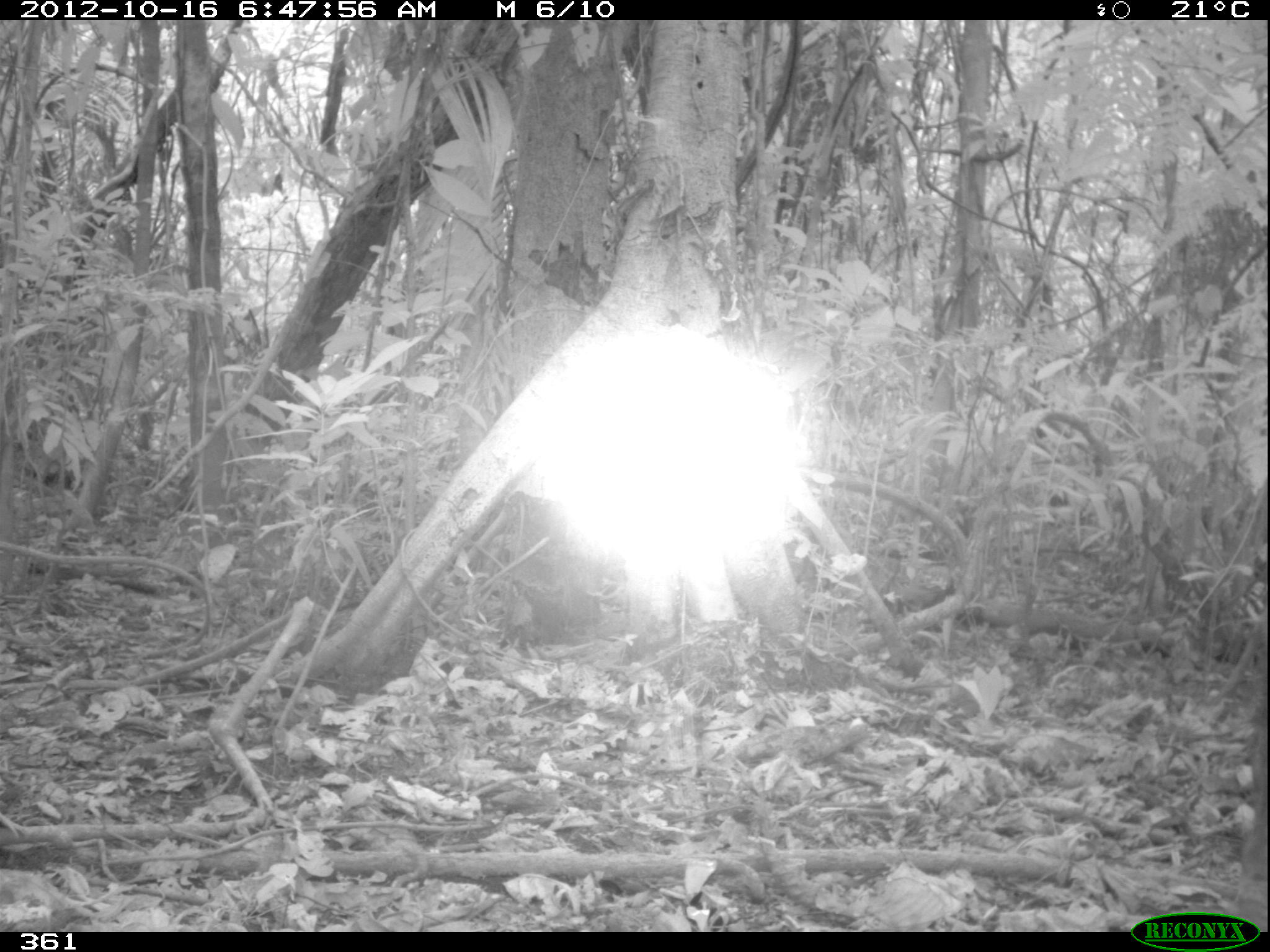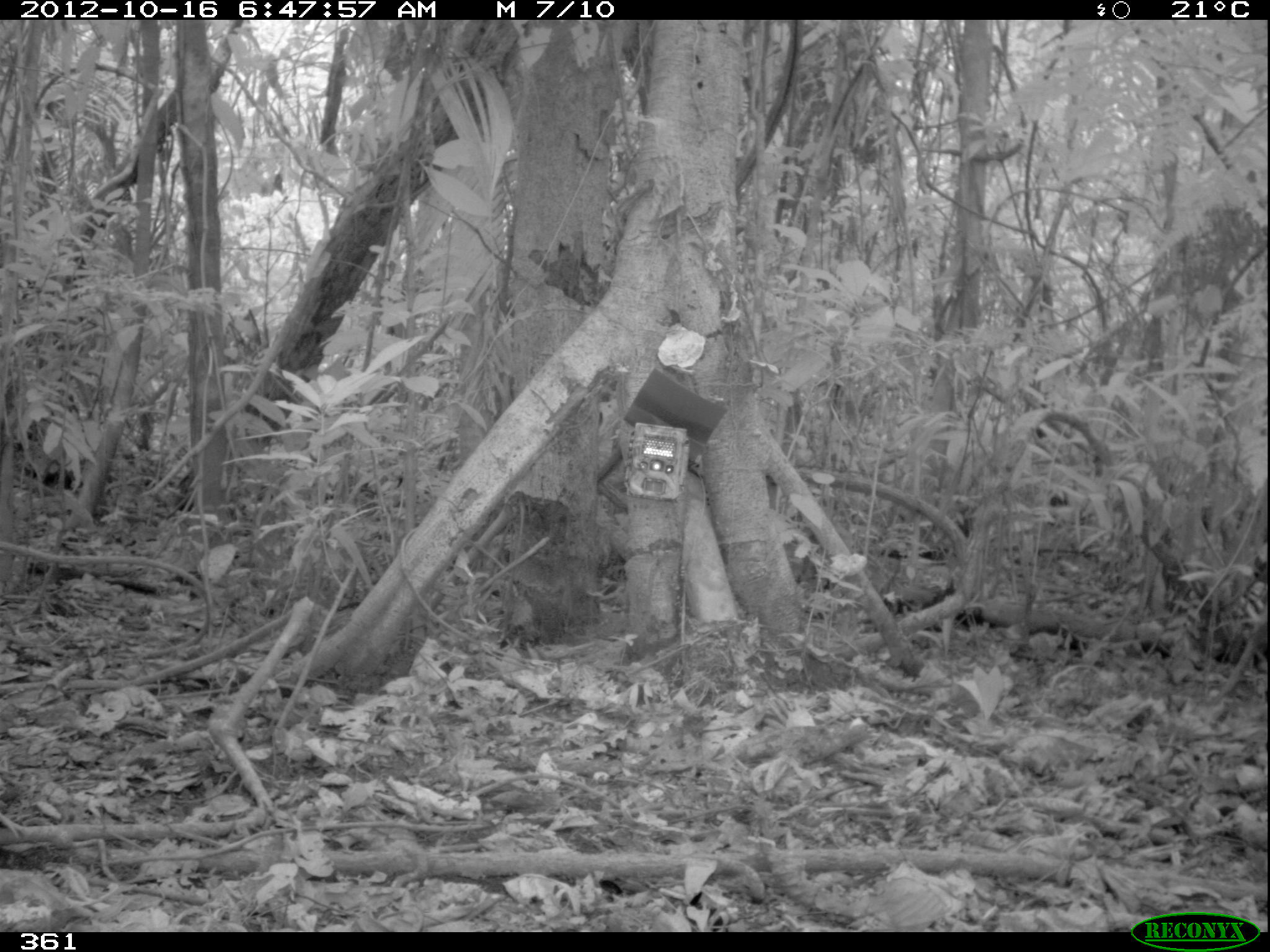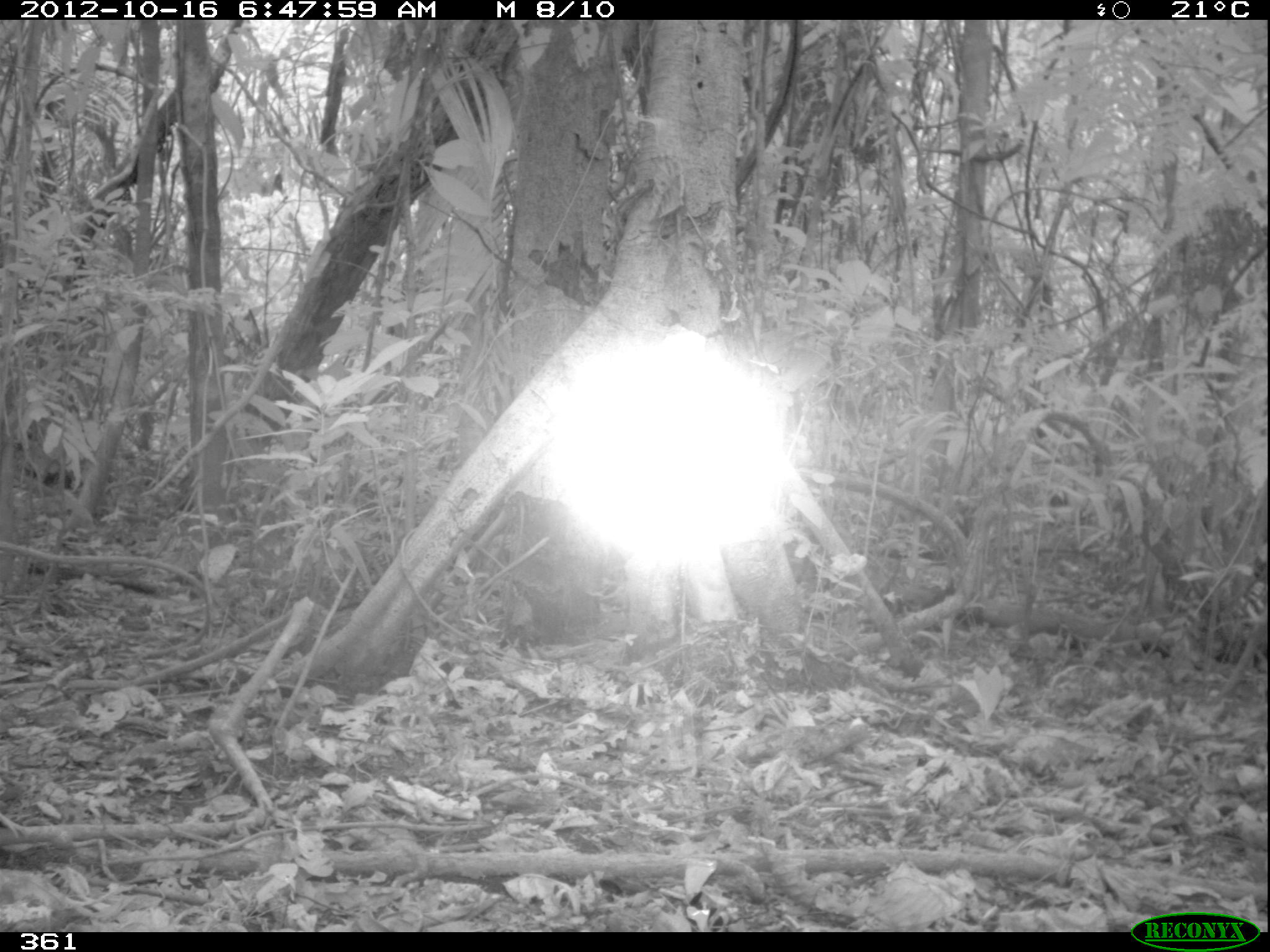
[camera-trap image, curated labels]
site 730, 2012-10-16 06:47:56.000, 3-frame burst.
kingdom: Animalia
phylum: Chordata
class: Mammalia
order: Artiodactyla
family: Tayassuidae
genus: Tayassu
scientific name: Tayassu pecari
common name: white-lipped peccary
Tayassu pecari (white-lipped peccary).